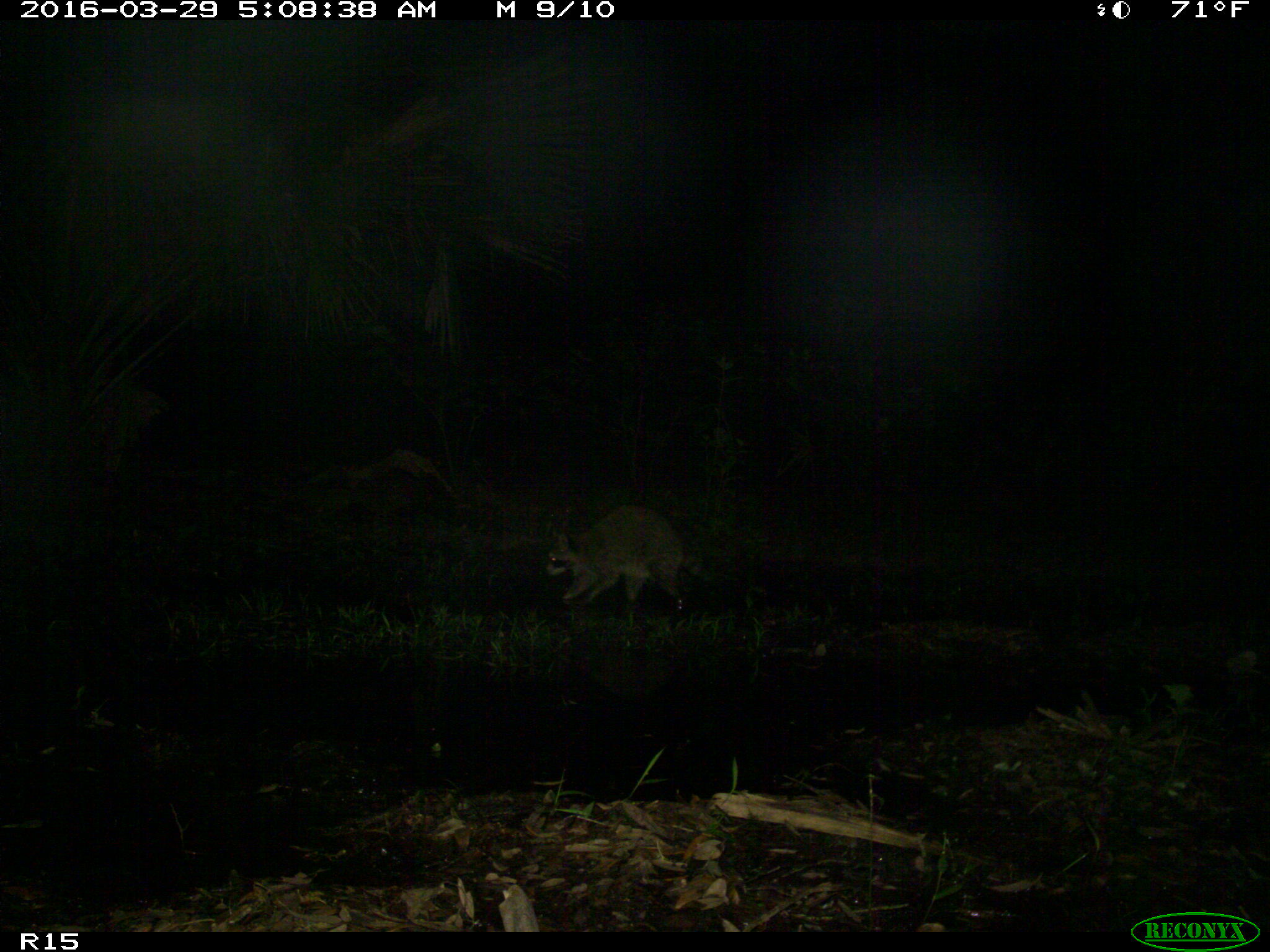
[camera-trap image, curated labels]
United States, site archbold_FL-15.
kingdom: Animalia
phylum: Chordata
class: Mammalia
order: Carnivora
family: Procyonidae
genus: Procyon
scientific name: Procyon lotor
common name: common raccoon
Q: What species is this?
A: Procyon lotor (common raccoon).